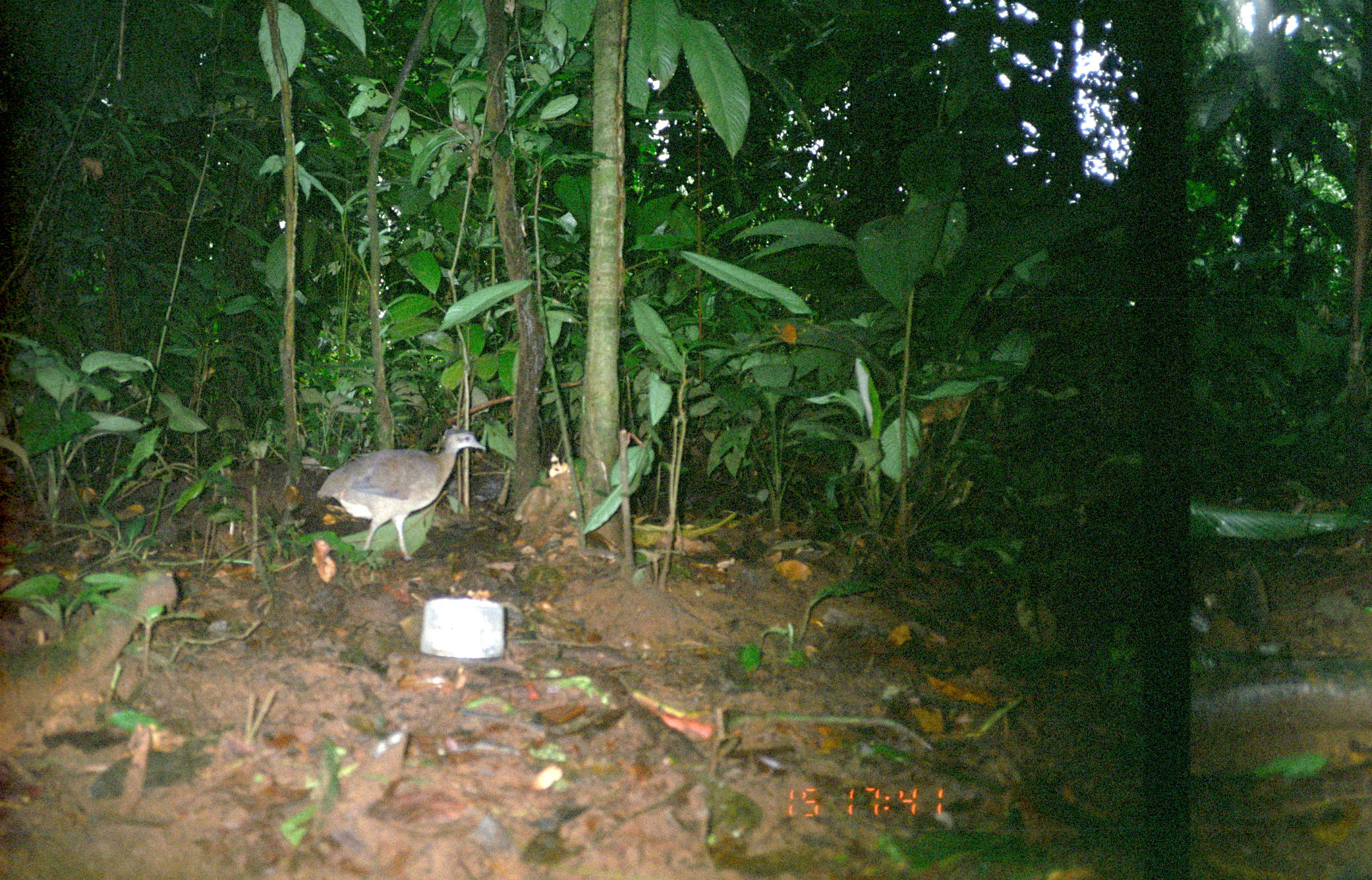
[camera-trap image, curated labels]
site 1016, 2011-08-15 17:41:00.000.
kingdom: Animalia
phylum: Chordata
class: Aves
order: Tinamiformes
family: Tinamidae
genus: Tinamus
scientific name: Tinamus major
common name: great tinamou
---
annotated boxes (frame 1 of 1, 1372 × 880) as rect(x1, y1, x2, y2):
tinamus major: rect(0, 567, 177, 760); rect(313, 426, 487, 562)